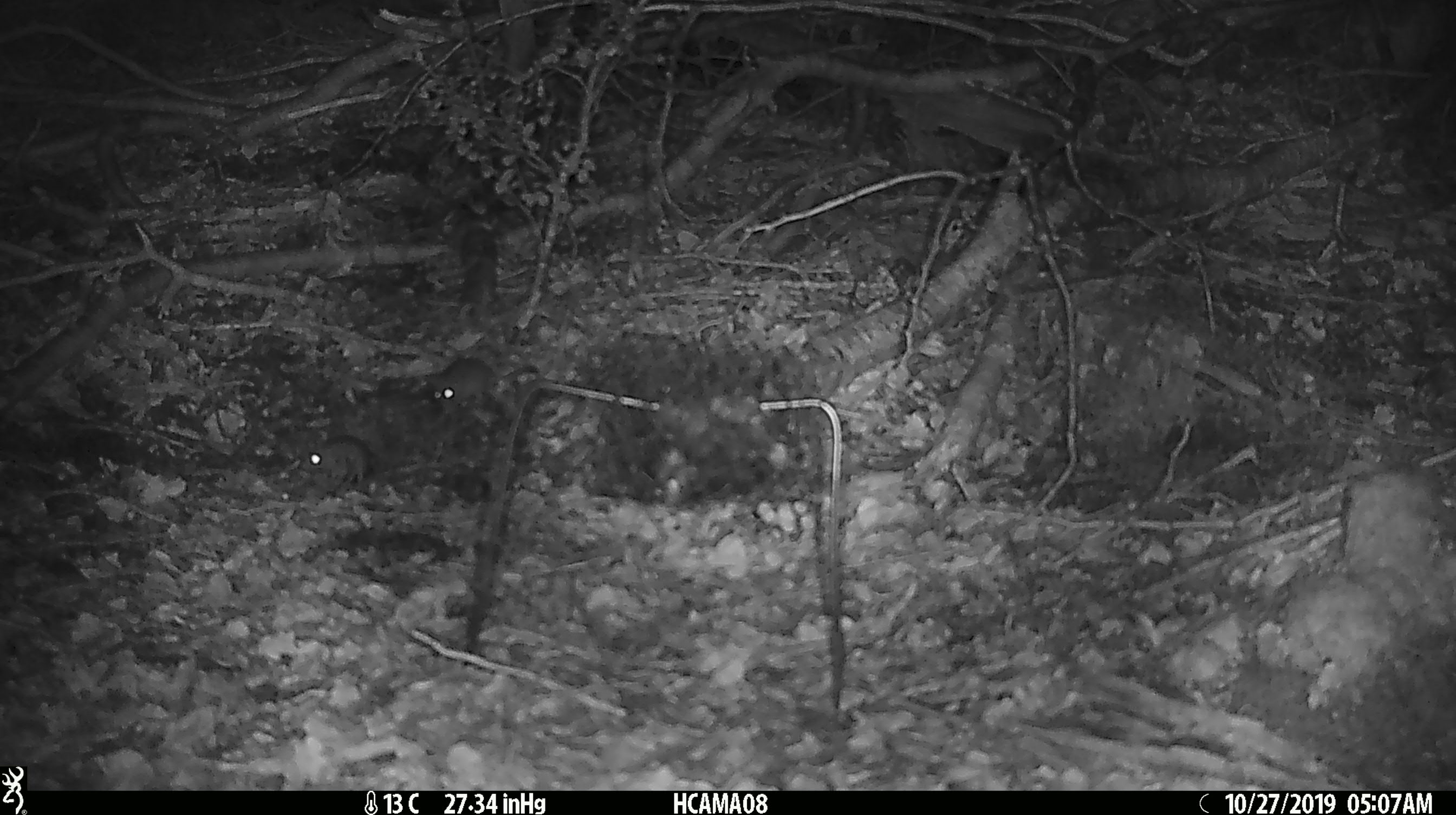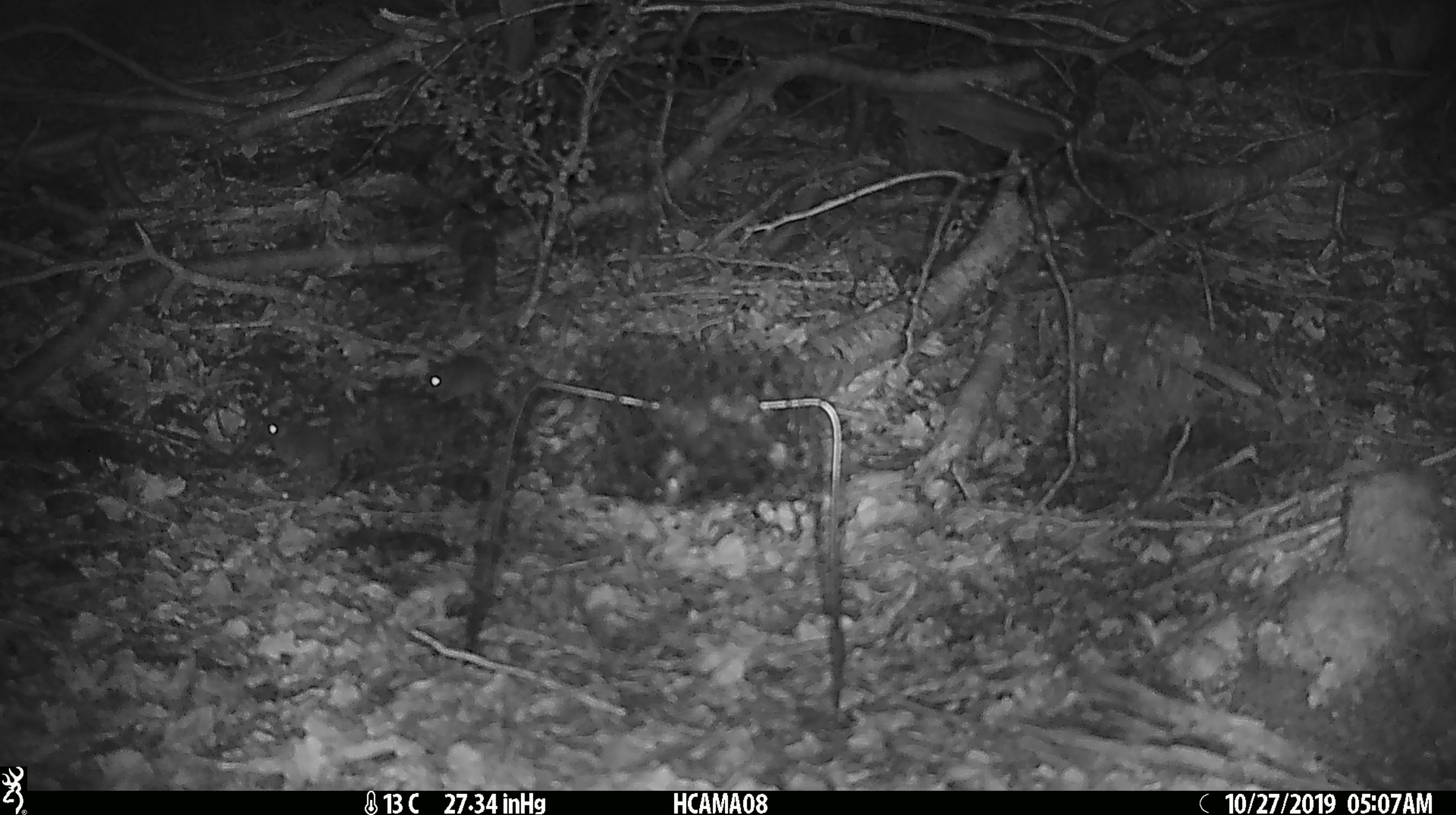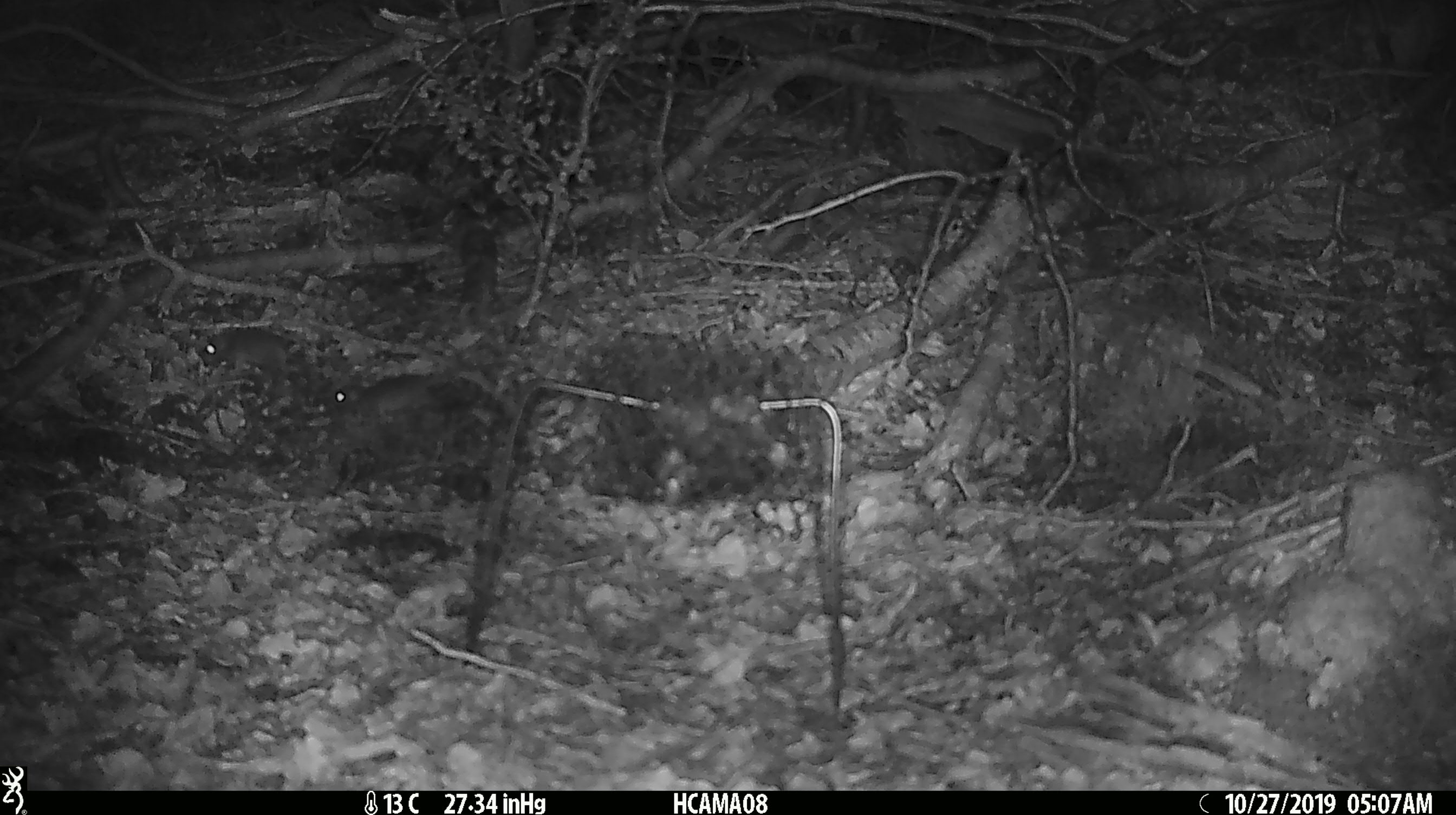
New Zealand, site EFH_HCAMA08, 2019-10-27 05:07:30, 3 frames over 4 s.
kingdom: Animalia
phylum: Chordata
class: Mammalia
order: Rodentia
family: Muridae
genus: Mus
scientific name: Mus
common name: mouse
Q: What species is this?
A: Mouse (Mus).